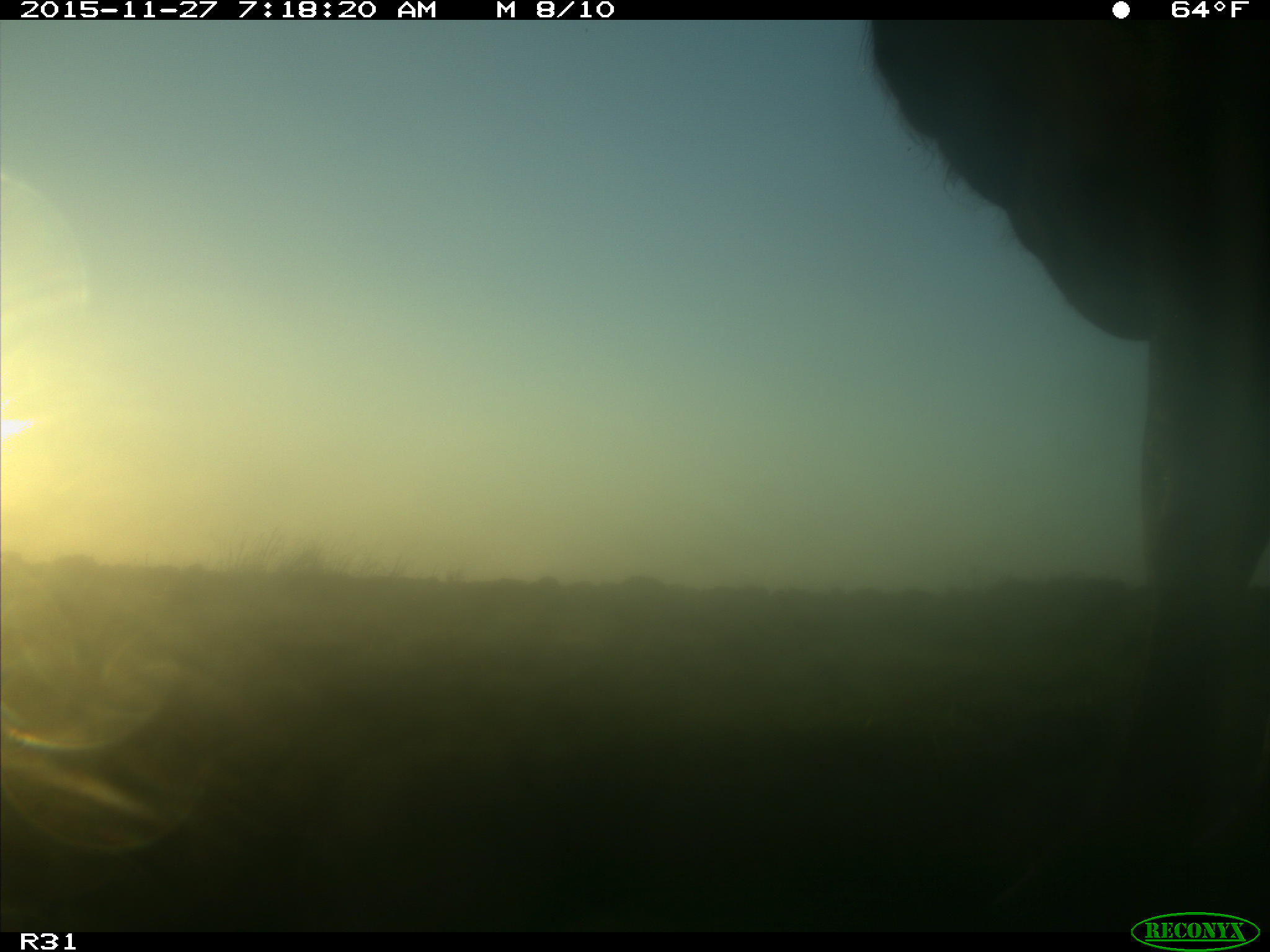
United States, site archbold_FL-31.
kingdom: Animalia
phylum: Chordata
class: Mammalia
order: Artiodactyla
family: Bovidae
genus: Bos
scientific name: Bos taurus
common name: domestic cow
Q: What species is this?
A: Bos taurus (domestic cow).